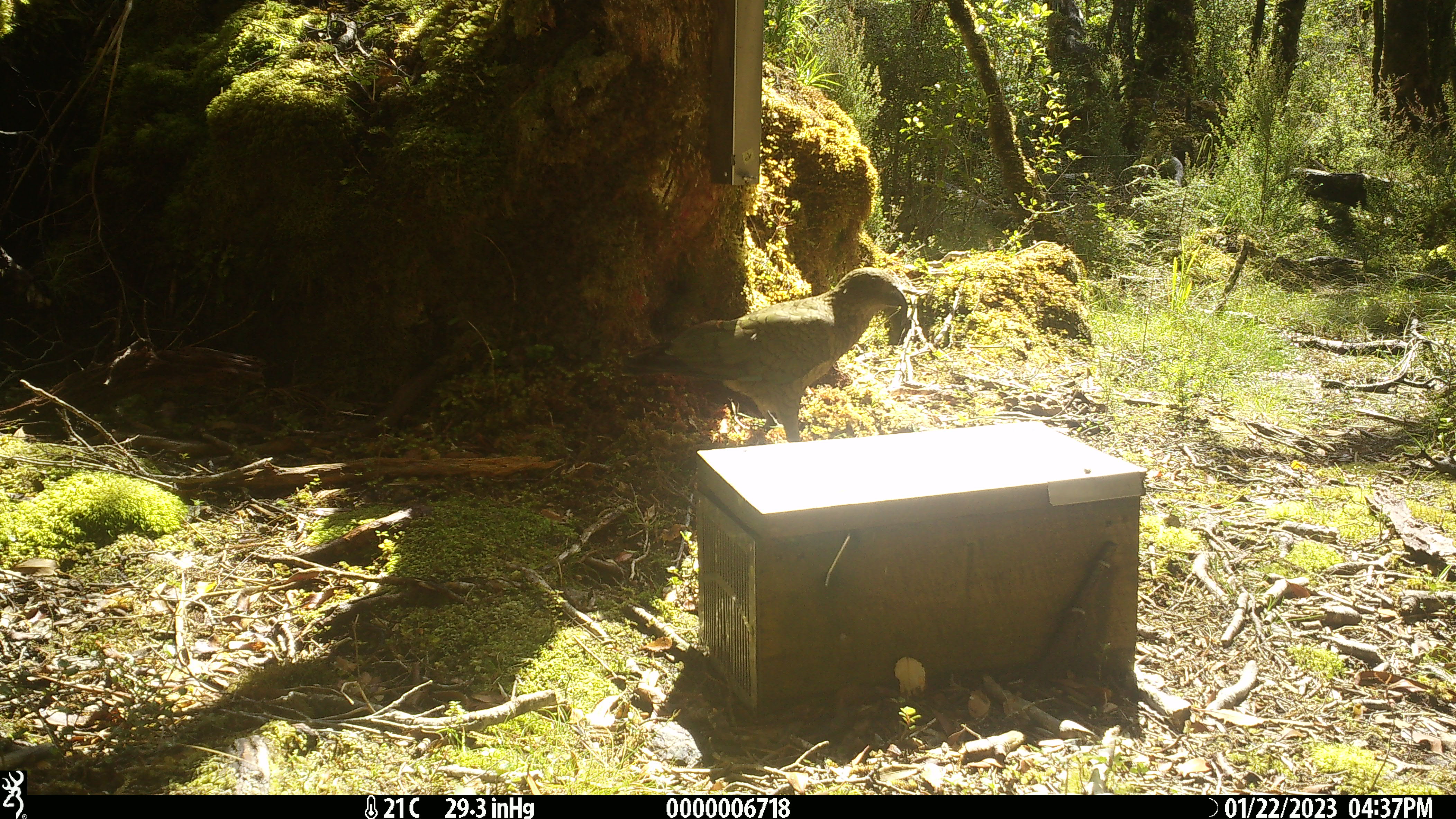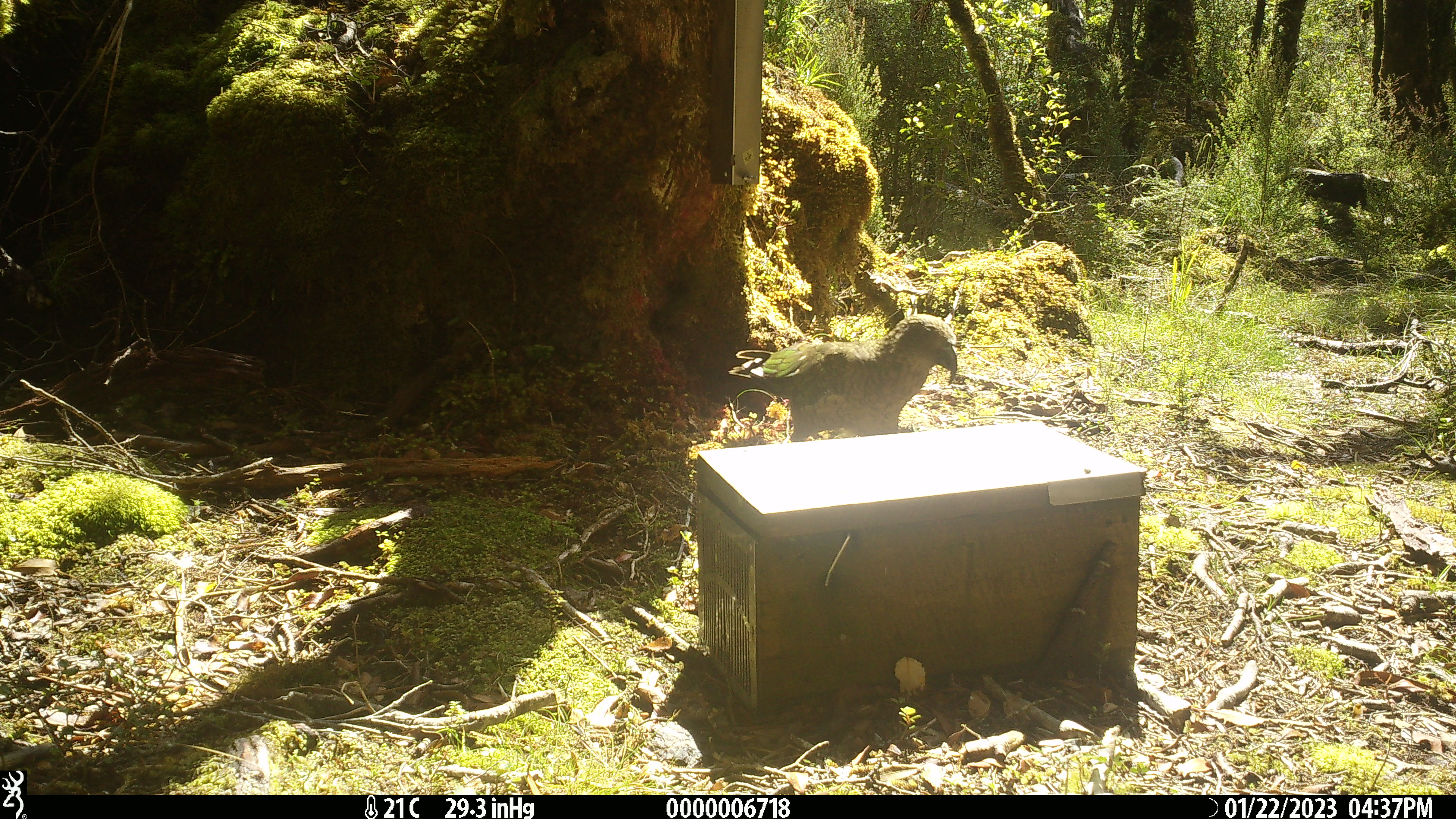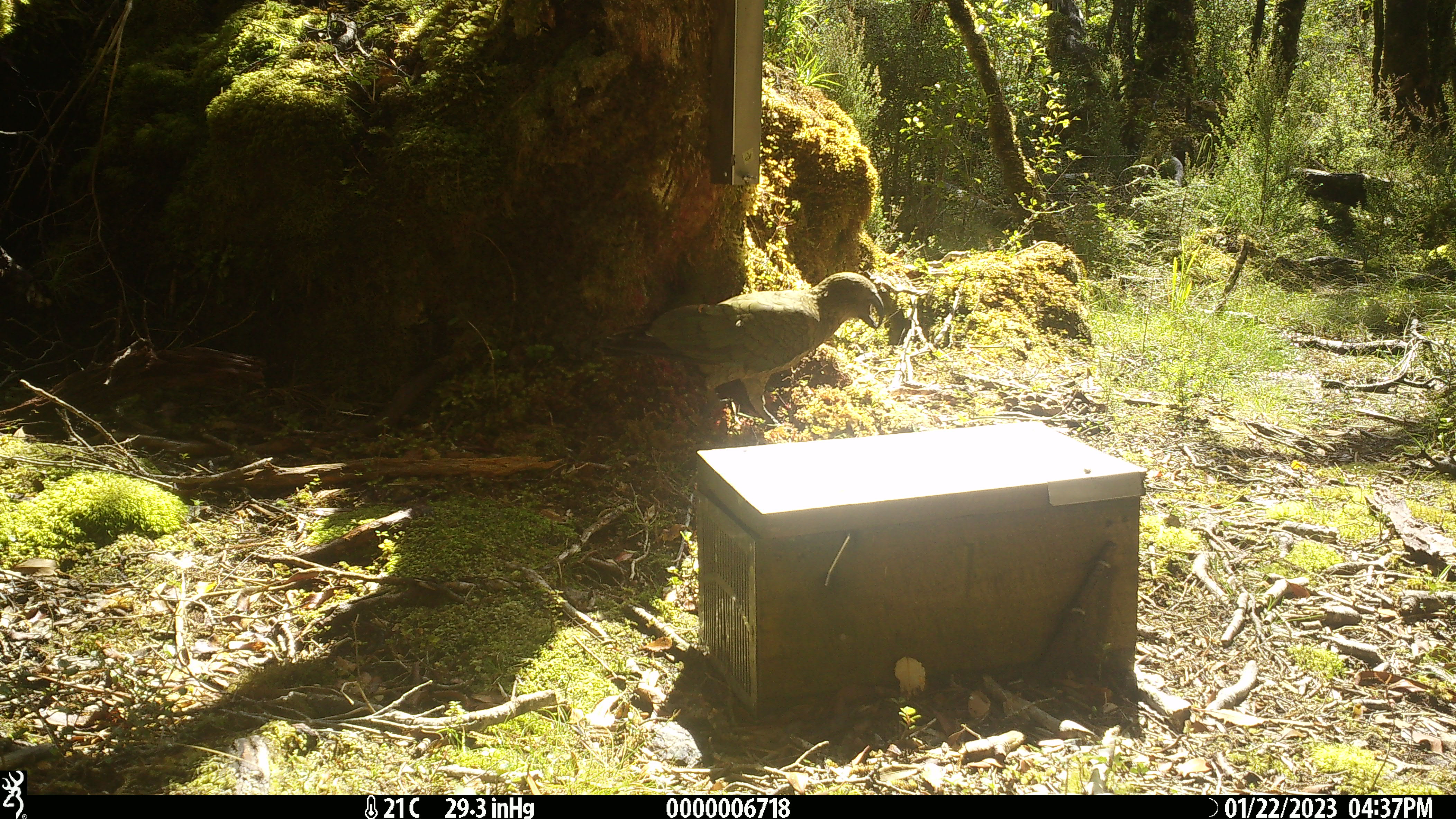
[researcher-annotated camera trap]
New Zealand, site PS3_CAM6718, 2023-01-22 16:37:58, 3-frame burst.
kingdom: Animalia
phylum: Chordata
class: Aves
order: Psittaciformes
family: Strigopidae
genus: Nestor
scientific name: Nestor notabilis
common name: kea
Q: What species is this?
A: Kea (Nestor notabilis).